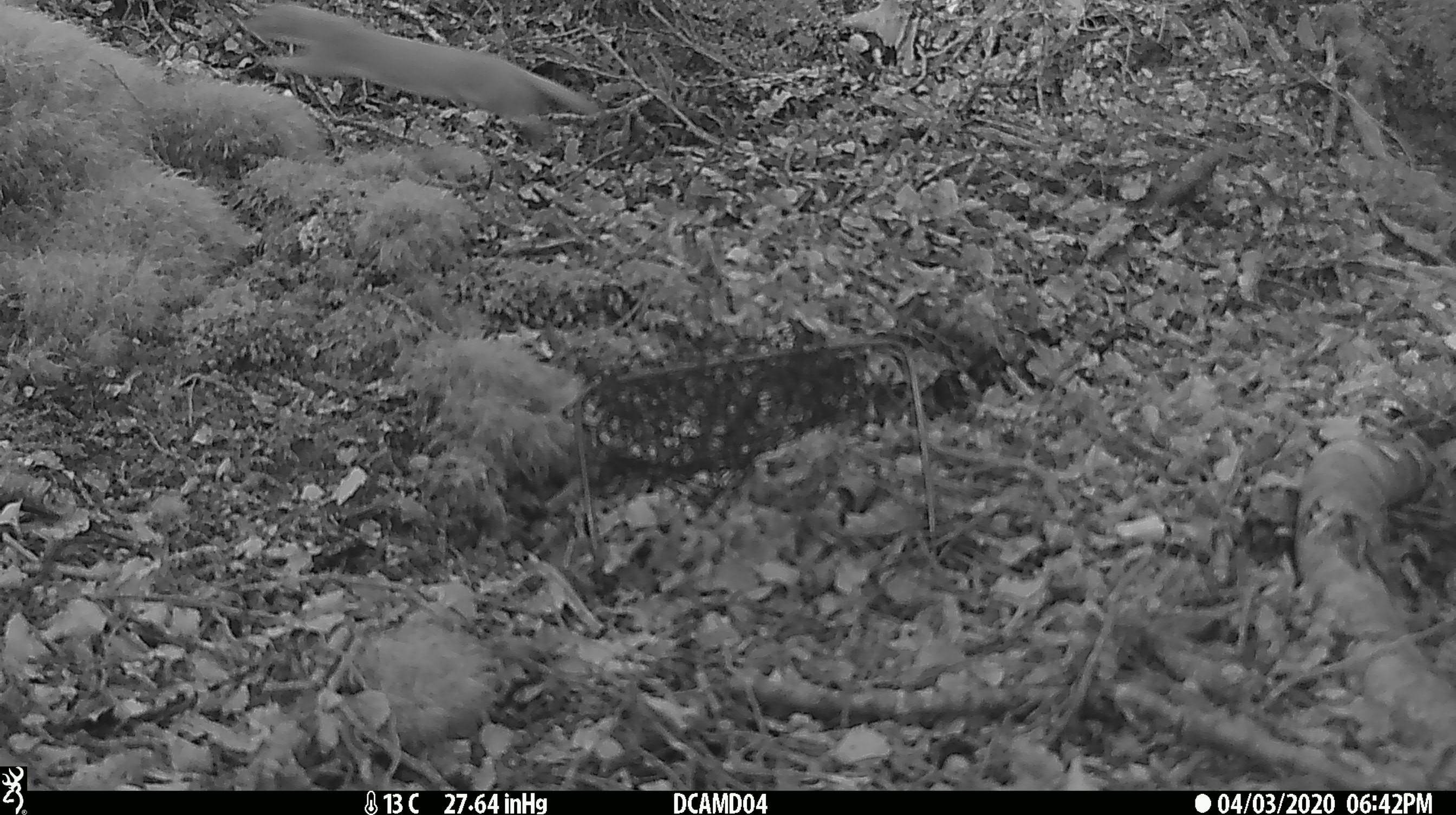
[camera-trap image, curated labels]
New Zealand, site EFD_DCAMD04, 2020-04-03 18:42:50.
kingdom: Animalia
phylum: Chordata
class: Mammalia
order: Carnivora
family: Mustelidae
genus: Mustela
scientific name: Mustela nivalis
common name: least weasel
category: weasel